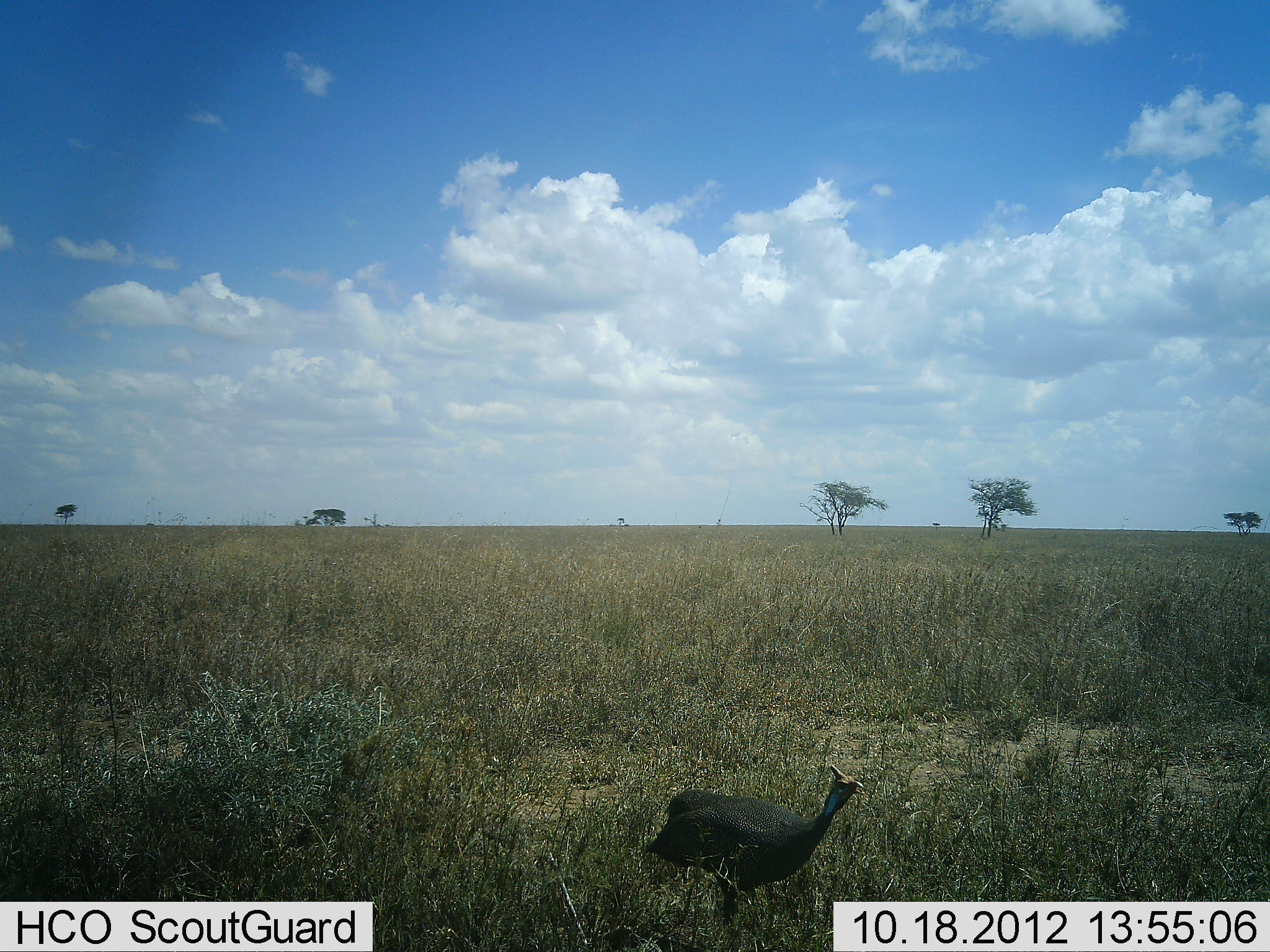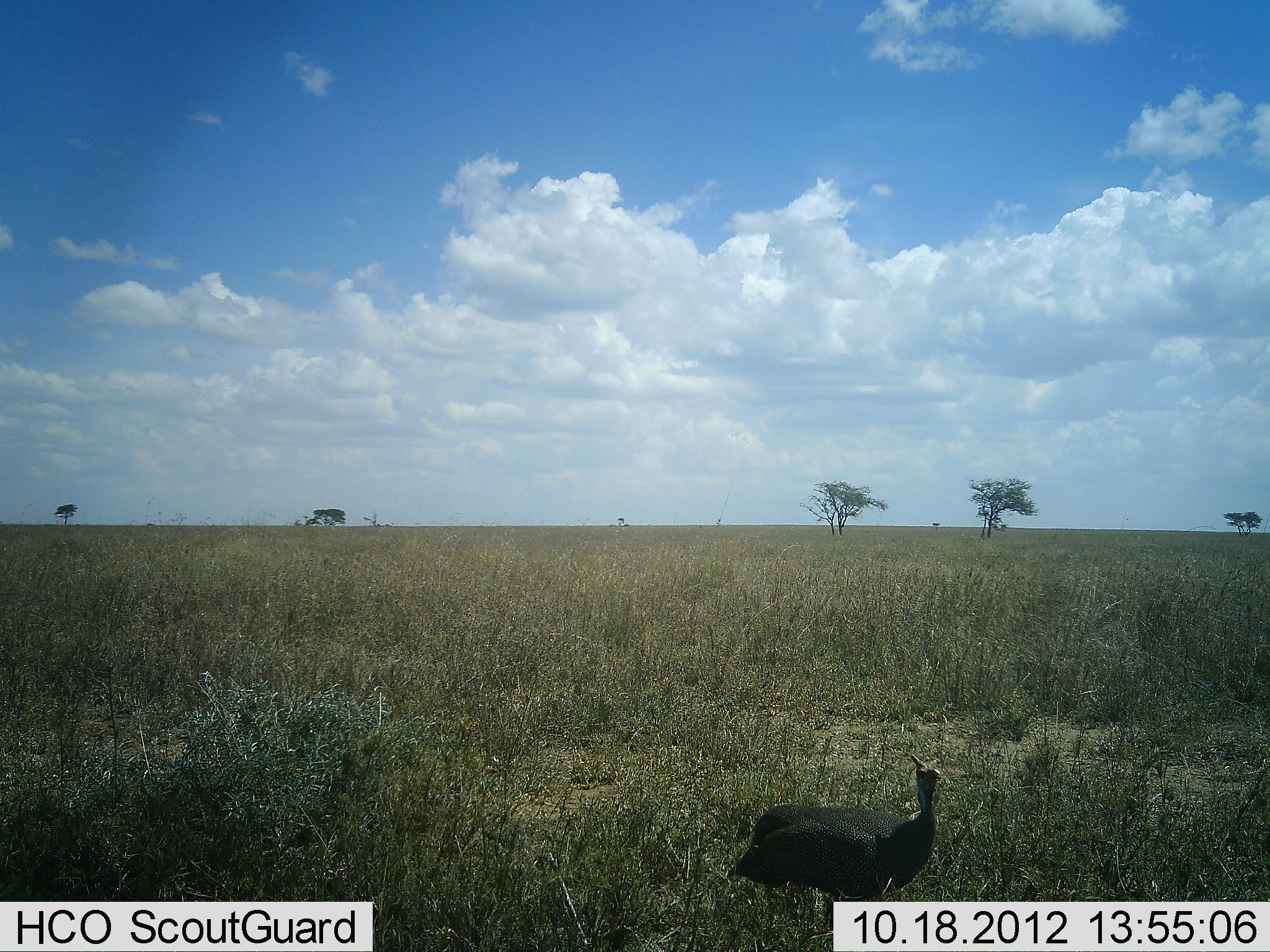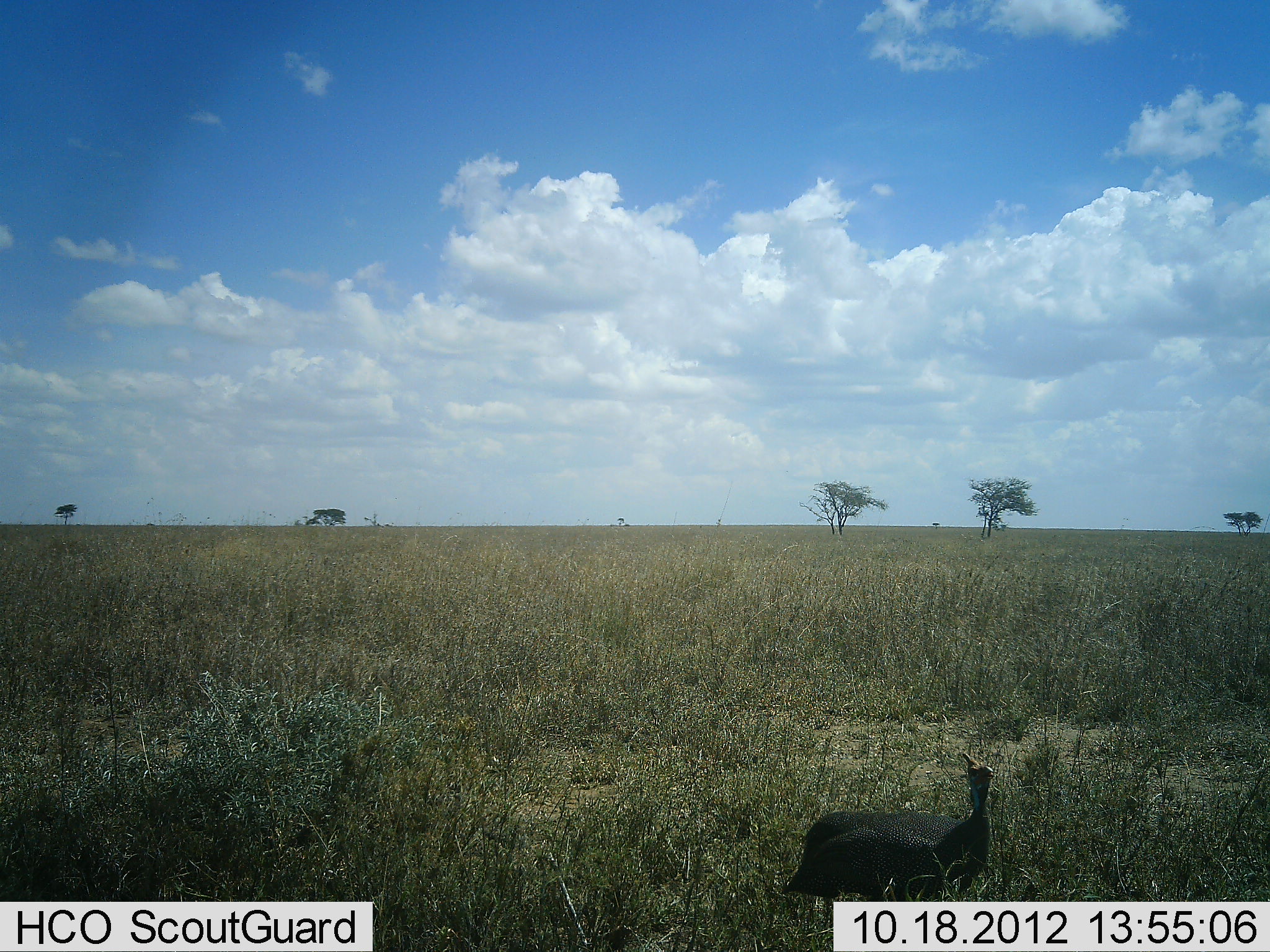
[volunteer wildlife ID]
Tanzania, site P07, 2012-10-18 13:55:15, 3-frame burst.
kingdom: Animalia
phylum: Chordata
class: Aves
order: Galliformes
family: Numididae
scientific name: Numididae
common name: guinea fowl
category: guineafowl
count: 1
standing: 40%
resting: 0%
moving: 60%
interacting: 0%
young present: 0%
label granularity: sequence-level